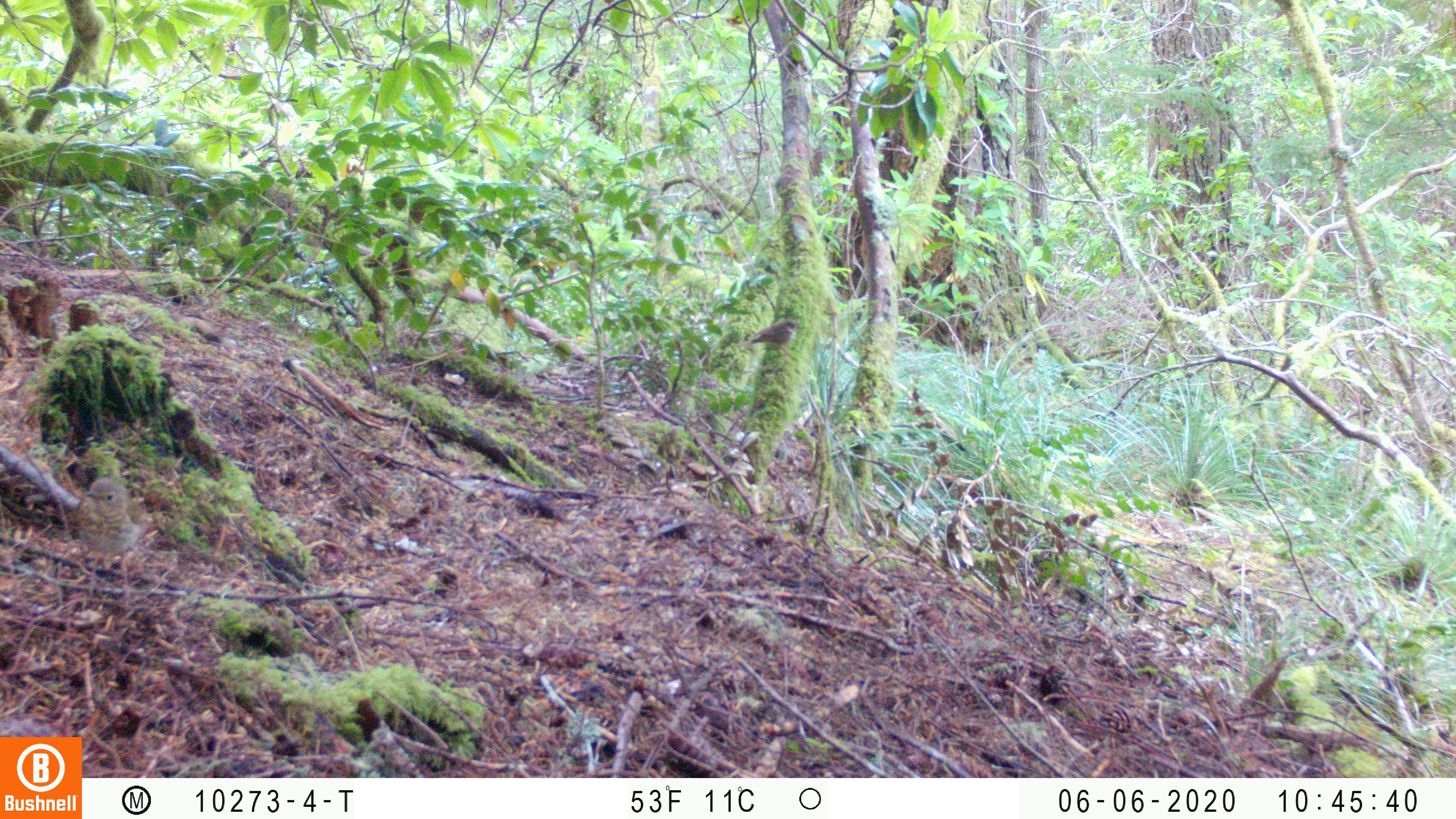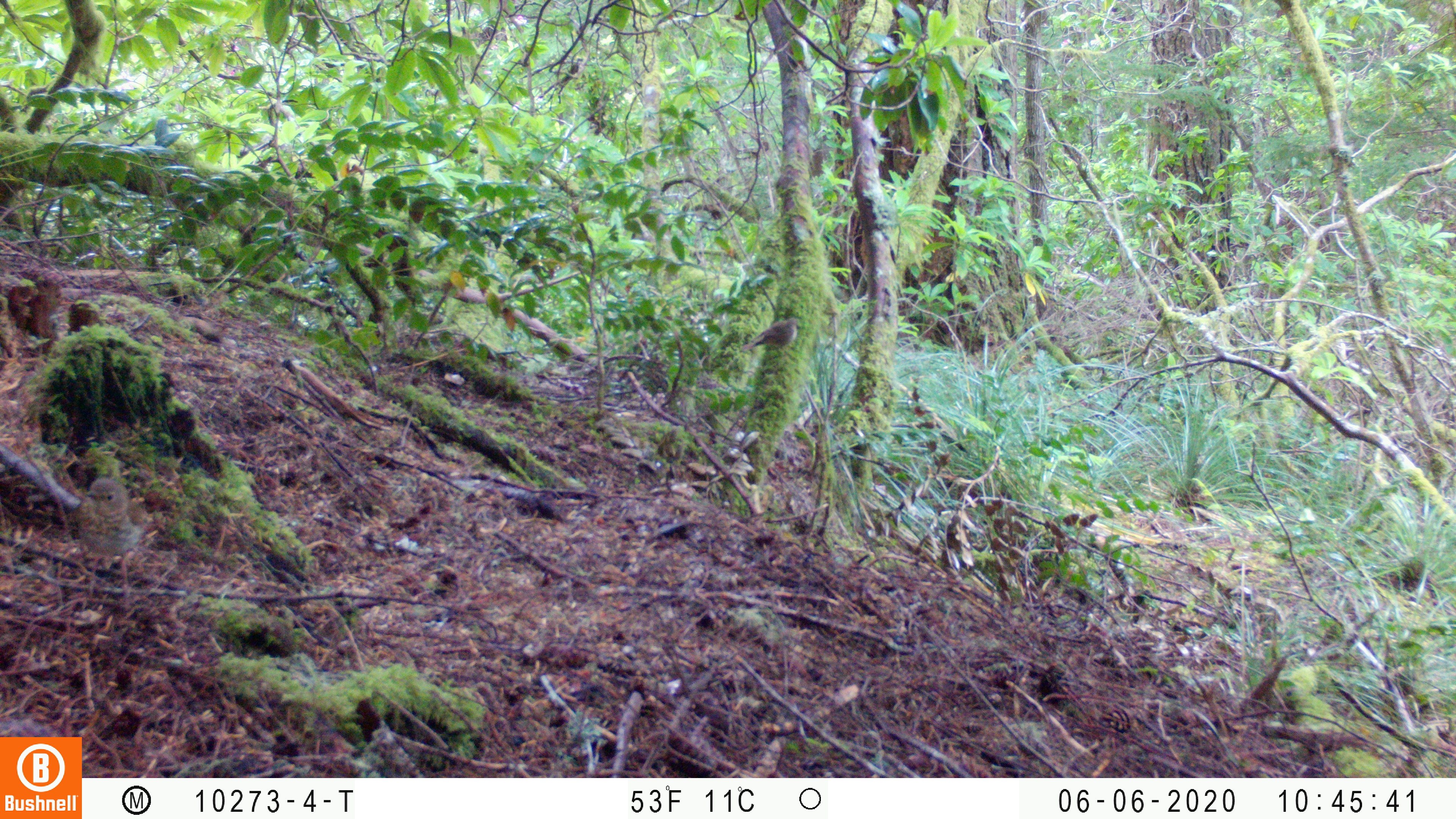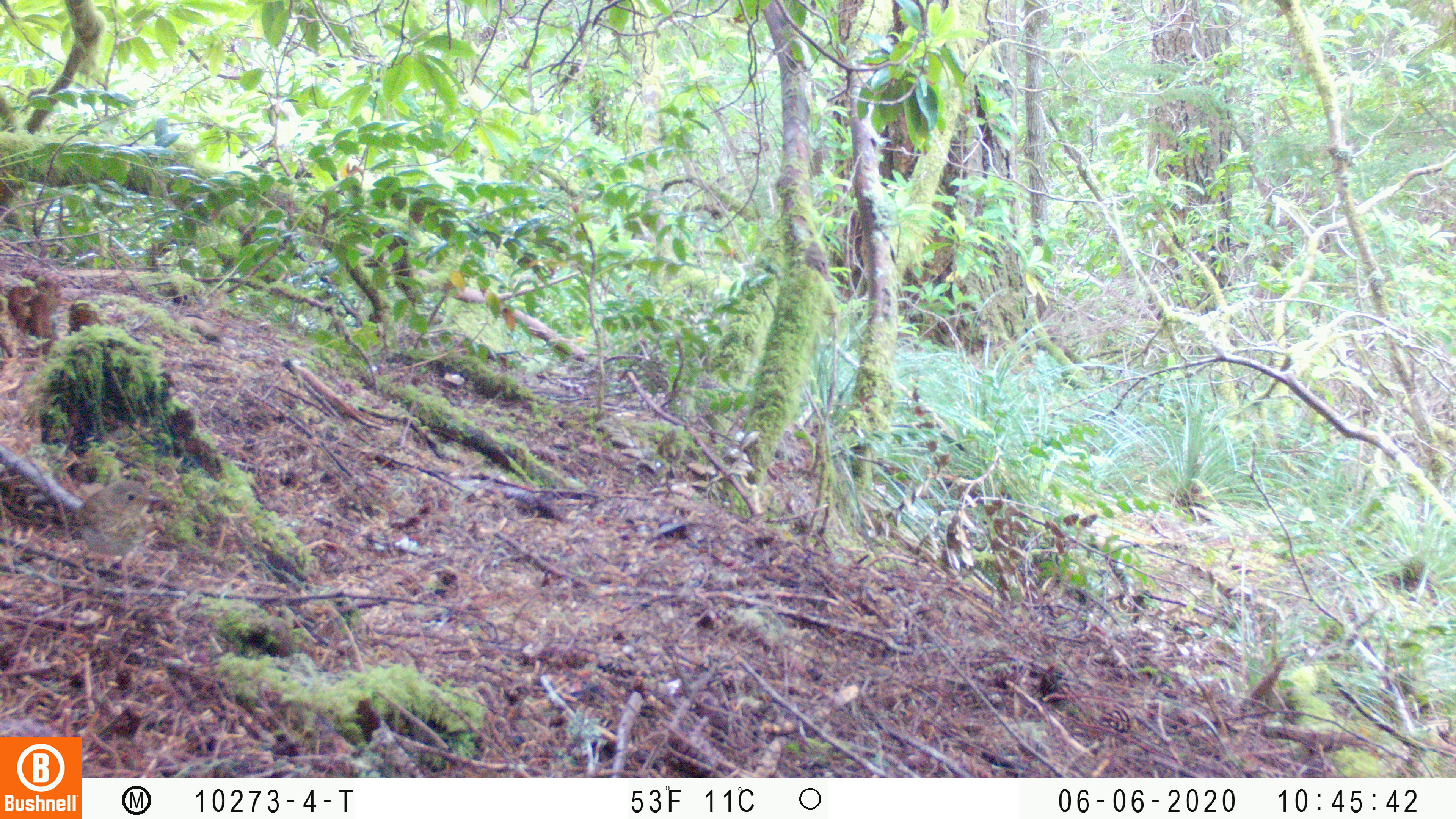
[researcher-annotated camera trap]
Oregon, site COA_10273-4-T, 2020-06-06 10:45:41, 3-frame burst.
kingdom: Animalia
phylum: Chordata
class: Aves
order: Passeriformes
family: Turdidae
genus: Catharus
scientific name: Catharus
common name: brown thrushes and nightingale-thrushes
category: catharus species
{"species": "catharus species (brown thrushes and nightingale-thrushes) (Catharus)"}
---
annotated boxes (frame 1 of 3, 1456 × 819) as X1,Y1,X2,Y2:
catharus species: 70,470,146,558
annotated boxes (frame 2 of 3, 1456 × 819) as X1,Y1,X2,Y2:
catharus species: 70,472,158,569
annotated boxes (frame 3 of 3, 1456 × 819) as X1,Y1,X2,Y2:
catharus species: 68,475,164,564